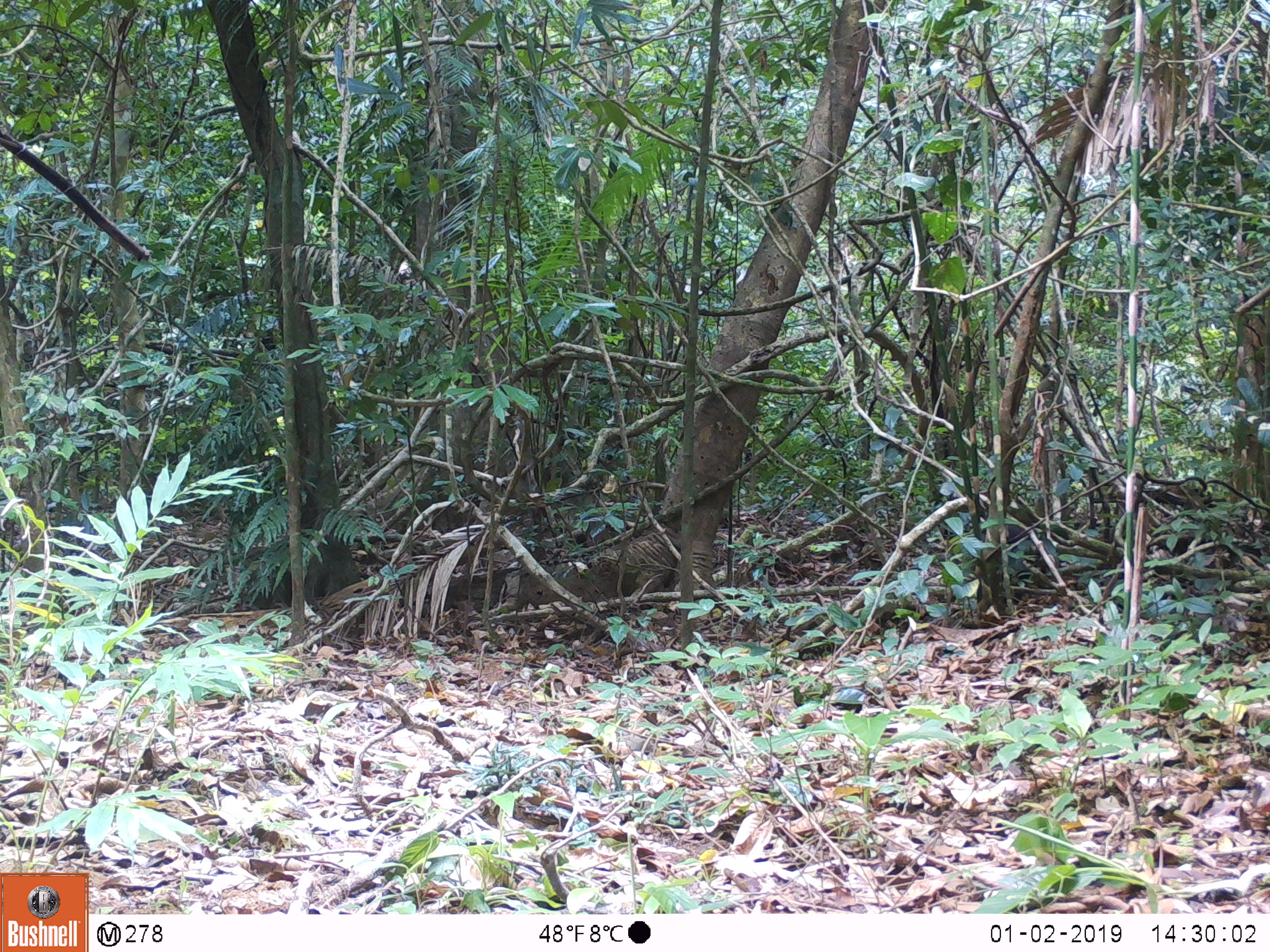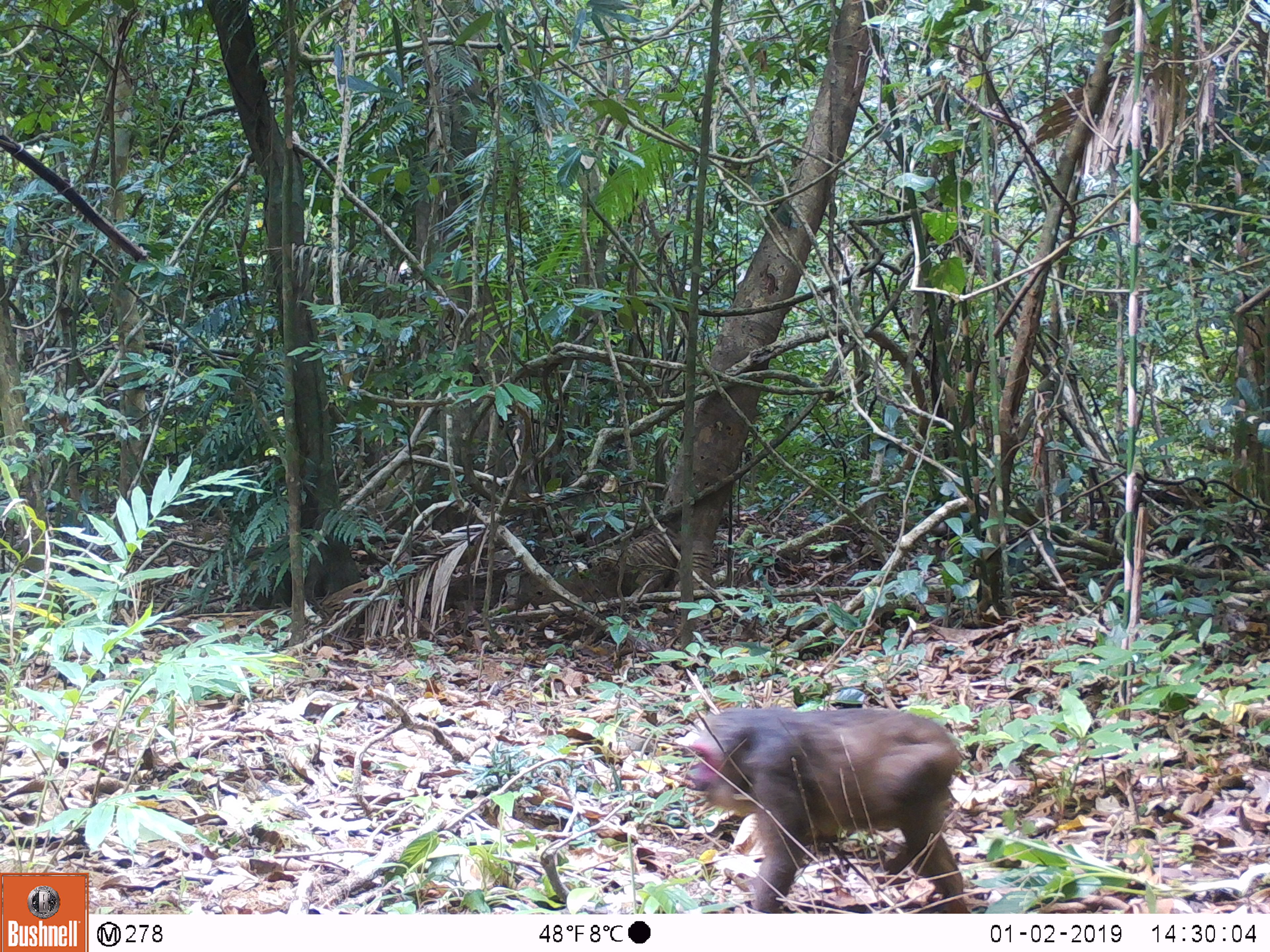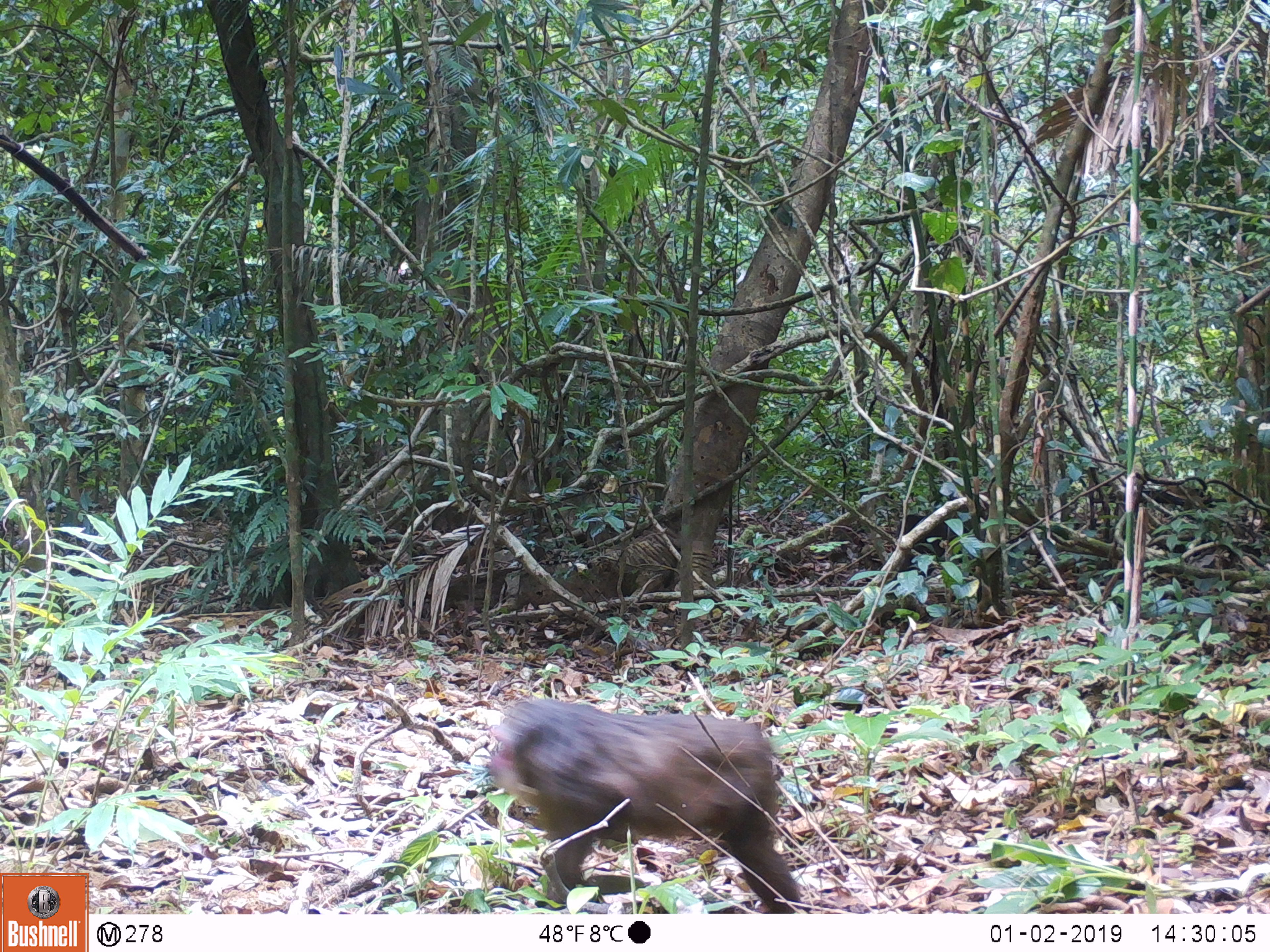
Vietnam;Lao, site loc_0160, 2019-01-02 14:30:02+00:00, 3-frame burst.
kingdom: Animalia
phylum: Chordata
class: Mammalia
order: Primates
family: Cercopithecidae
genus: Macaca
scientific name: Macaca arctoides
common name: stump-tailed macaque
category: stump tailed macaque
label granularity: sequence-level